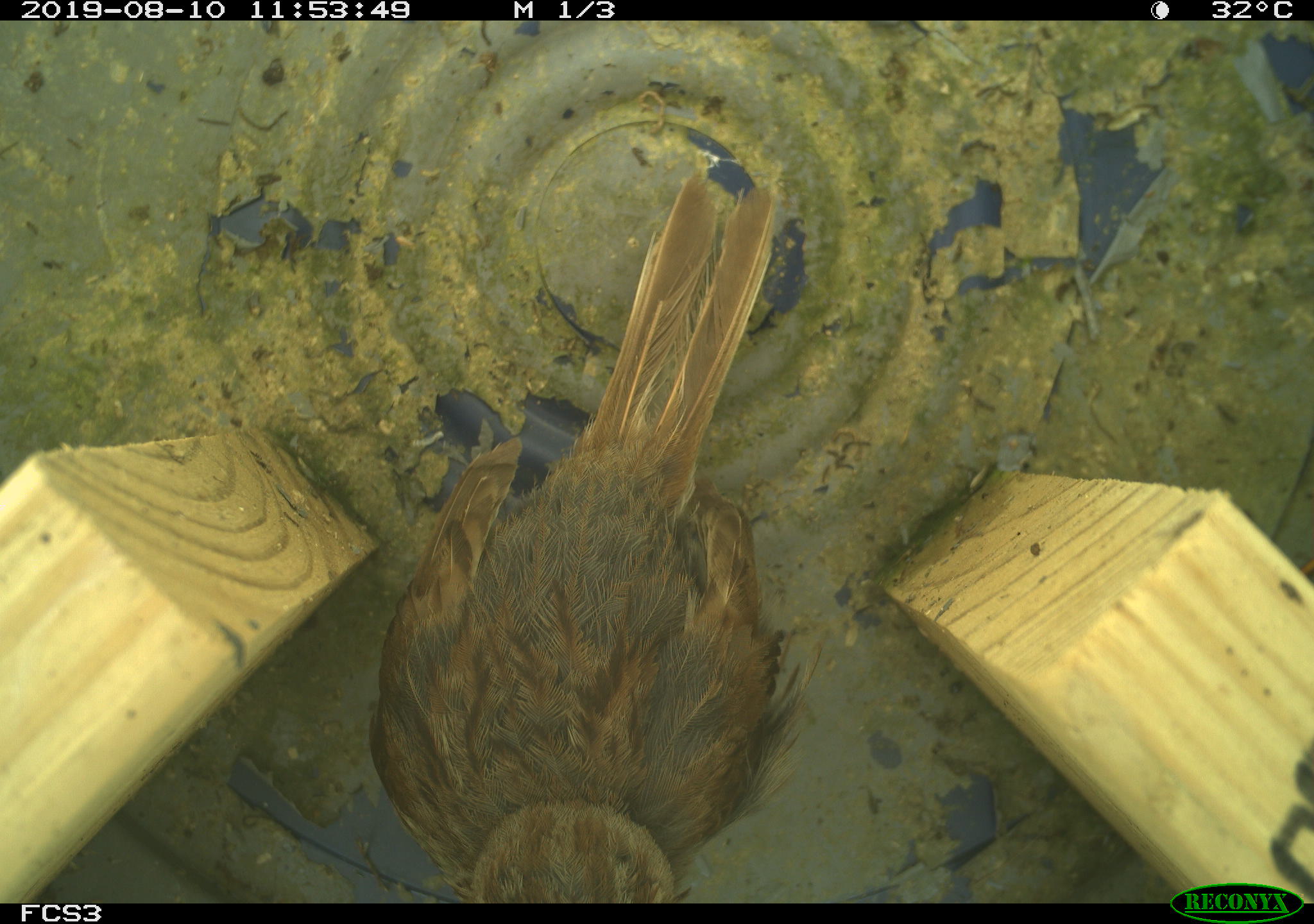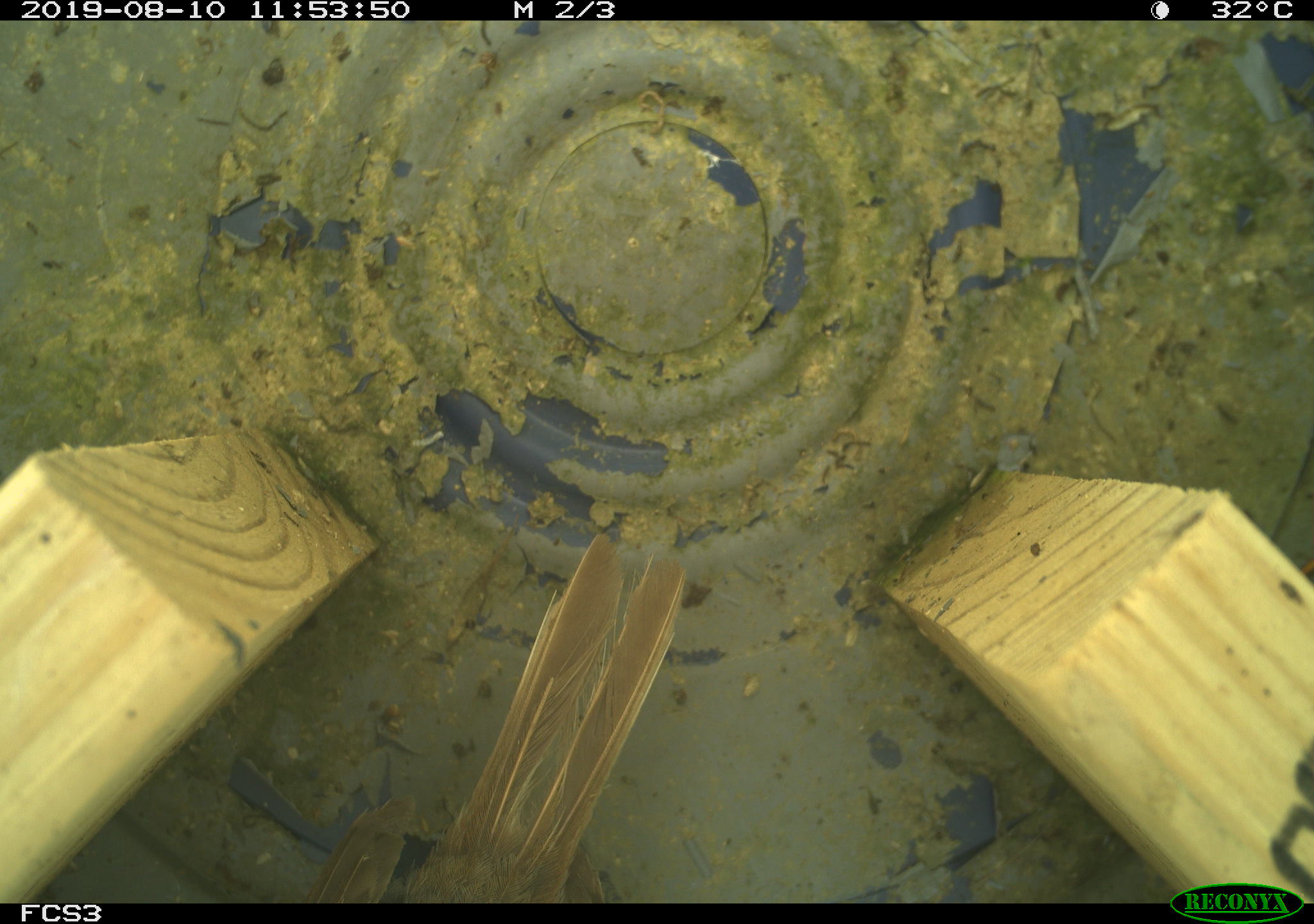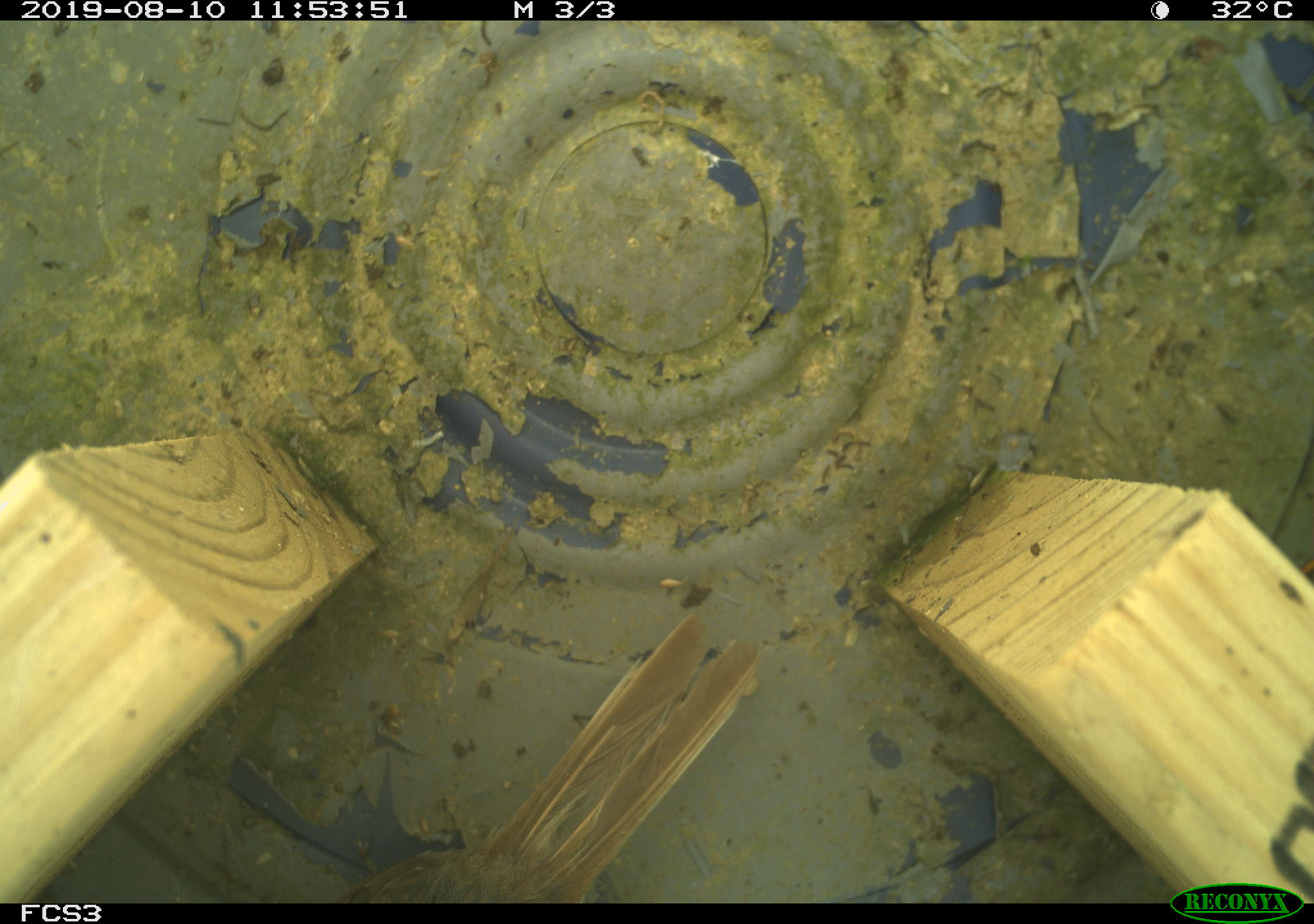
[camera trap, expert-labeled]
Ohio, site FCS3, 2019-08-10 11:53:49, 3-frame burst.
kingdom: Animalia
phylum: Chordata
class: Aves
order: Passeriformes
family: Passerellidae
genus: Melospiza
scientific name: Melospiza melodia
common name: song sparrow